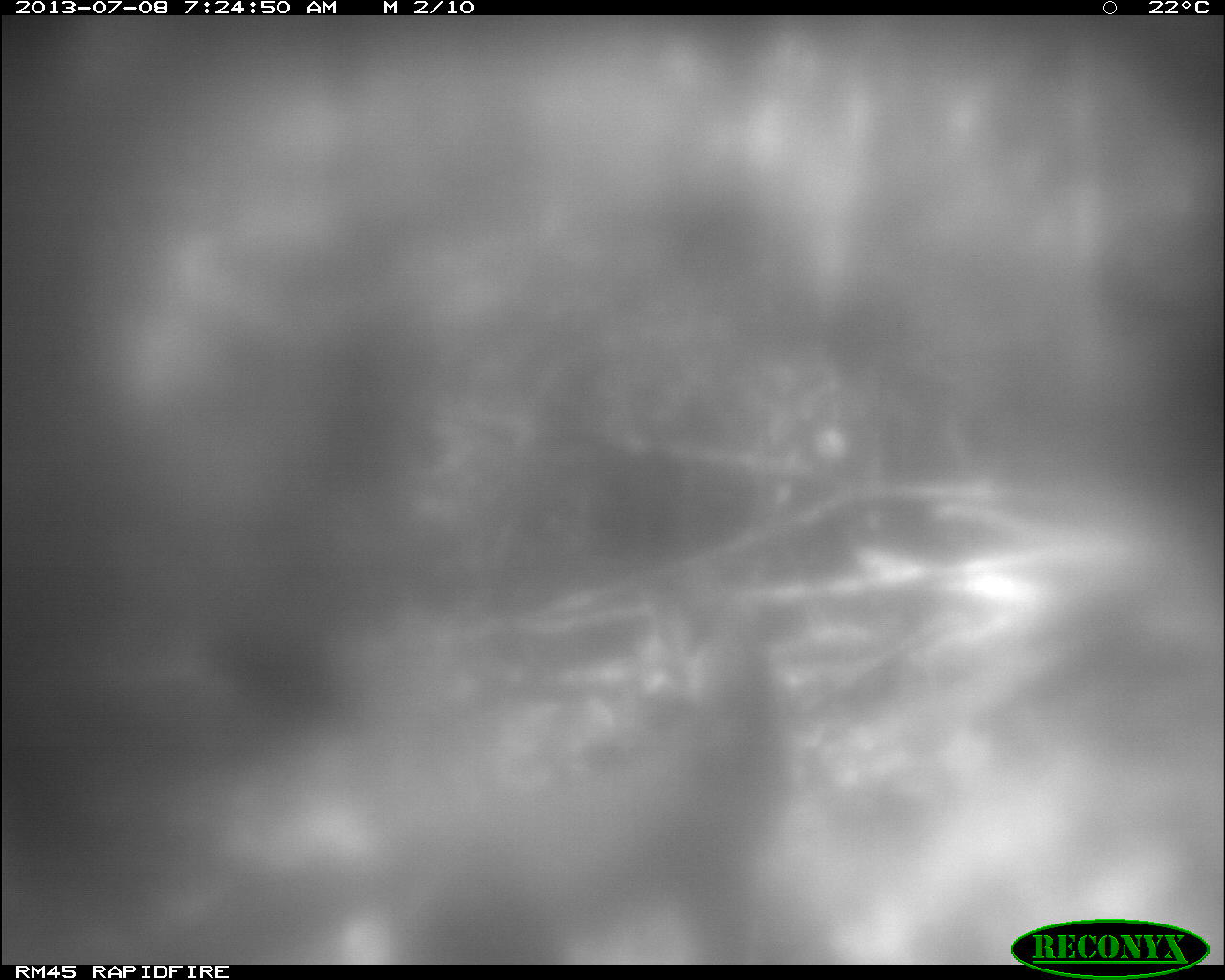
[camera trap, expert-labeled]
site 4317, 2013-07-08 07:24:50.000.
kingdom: Animalia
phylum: Chordata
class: Mammalia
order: Carnivora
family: Canidae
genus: Urocyon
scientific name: Urocyon cinereoargenteus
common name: gray fox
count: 1